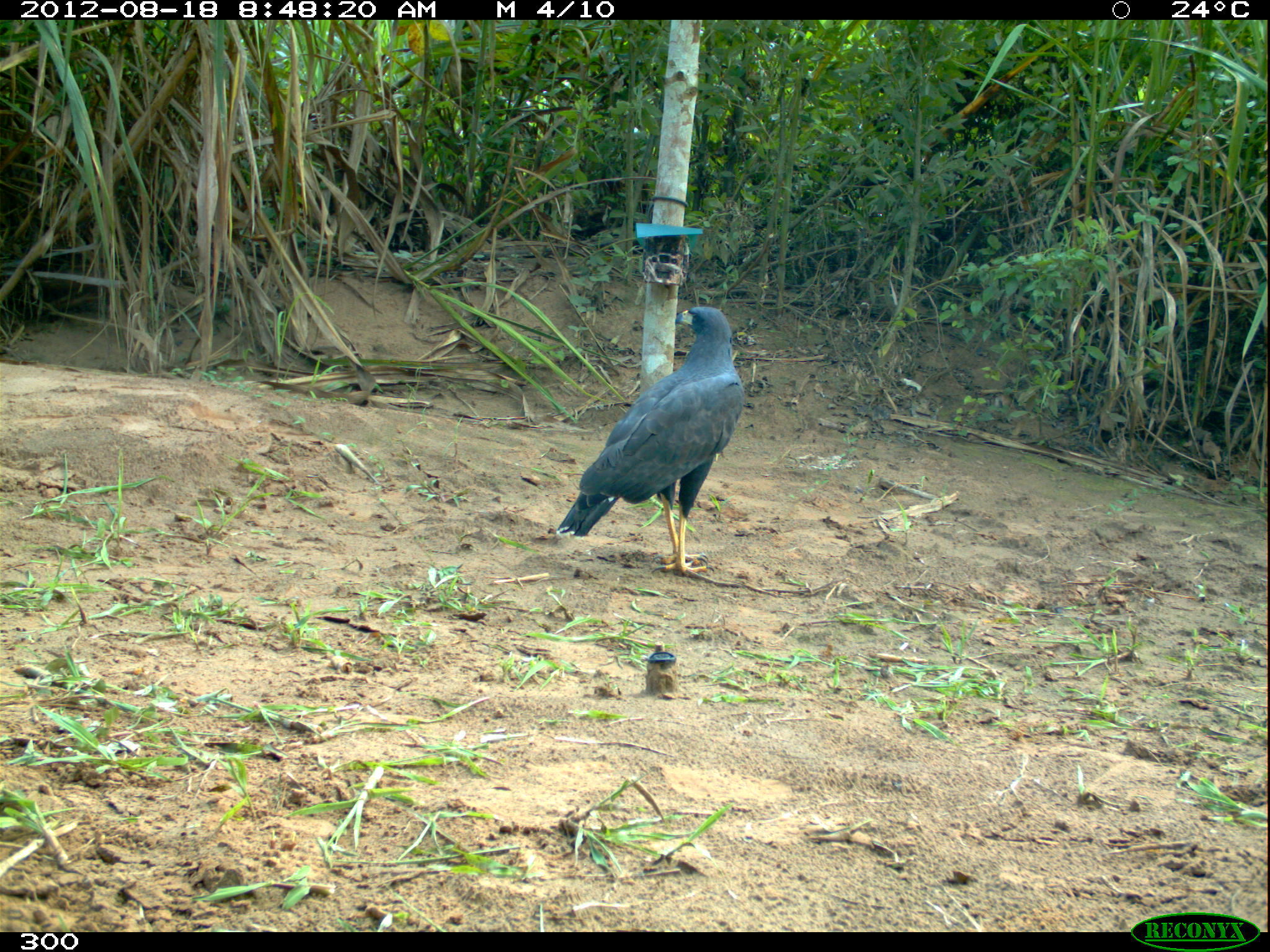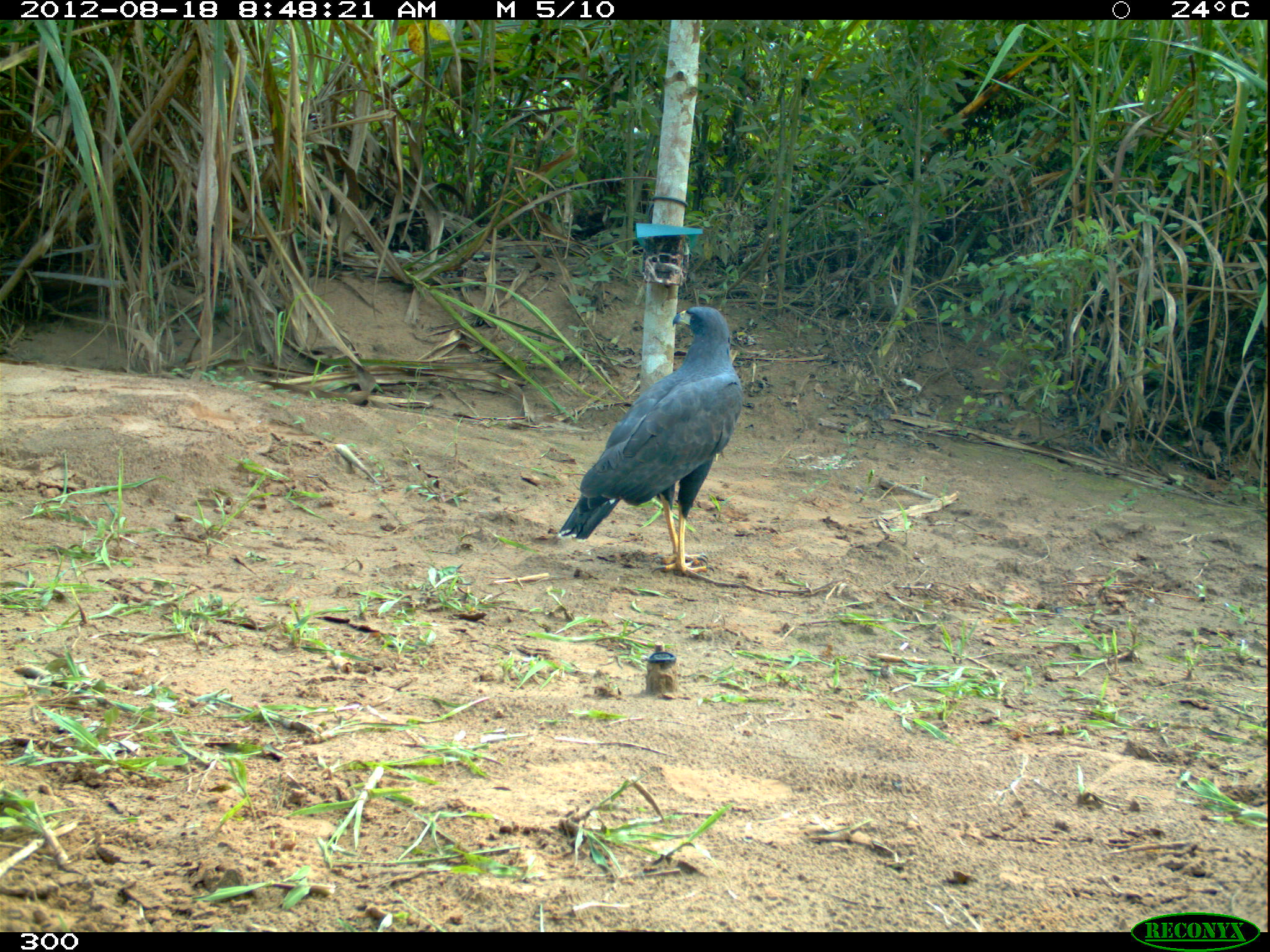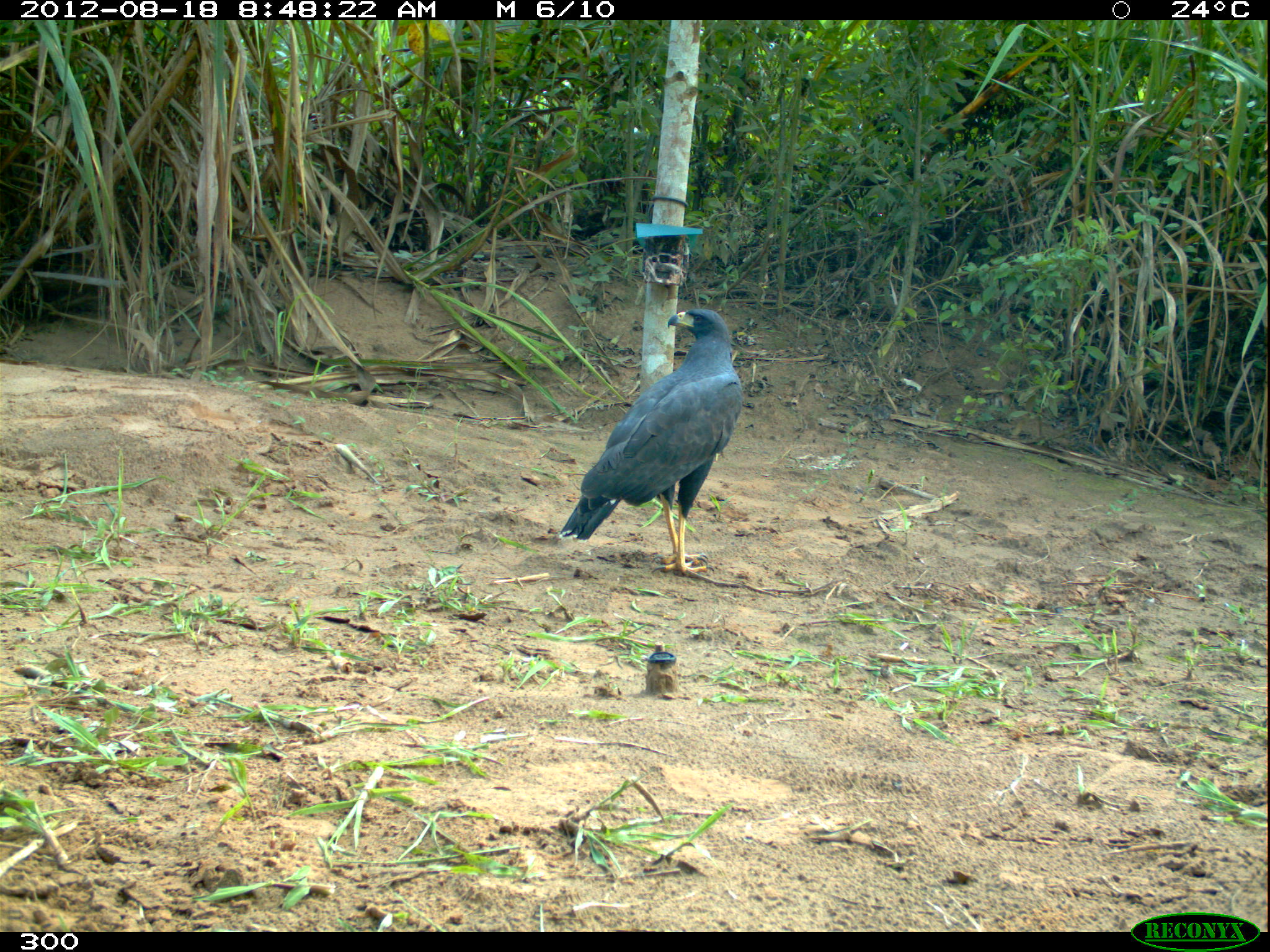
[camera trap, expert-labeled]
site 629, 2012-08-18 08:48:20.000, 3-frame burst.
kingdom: Animalia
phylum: Chordata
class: Aves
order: Accipitriformes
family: Accipitridae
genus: Buteogallus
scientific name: Buteogallus urubitinga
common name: great black hawk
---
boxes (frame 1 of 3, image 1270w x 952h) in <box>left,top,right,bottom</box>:
buteogallus urubitinga: <box>555,305,745,576</box>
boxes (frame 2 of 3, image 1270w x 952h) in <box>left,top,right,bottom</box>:
buteogallus urubitinga: <box>555,305,744,575</box>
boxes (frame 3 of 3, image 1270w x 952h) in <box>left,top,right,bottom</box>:
buteogallus urubitinga: <box>554,306,741,574</box>